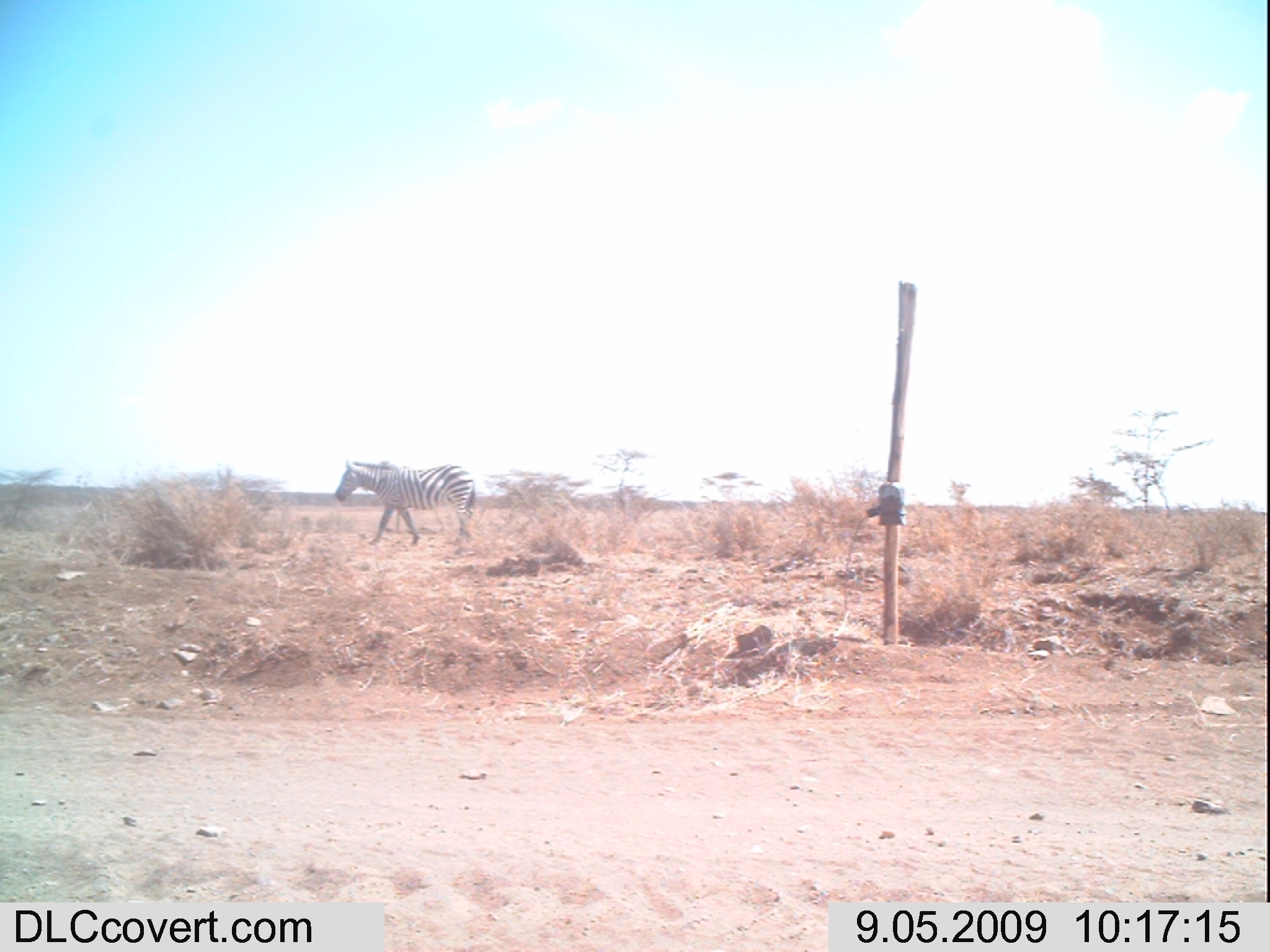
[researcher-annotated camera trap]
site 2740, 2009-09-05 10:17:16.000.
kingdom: Animalia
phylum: Chordata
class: Mammalia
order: Perissodactyla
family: Equidae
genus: Equus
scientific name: Equus quagga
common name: plains zebra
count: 1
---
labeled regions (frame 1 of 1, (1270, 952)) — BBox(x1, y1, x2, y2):
equus quagga: BBox(332, 459, 474, 547)